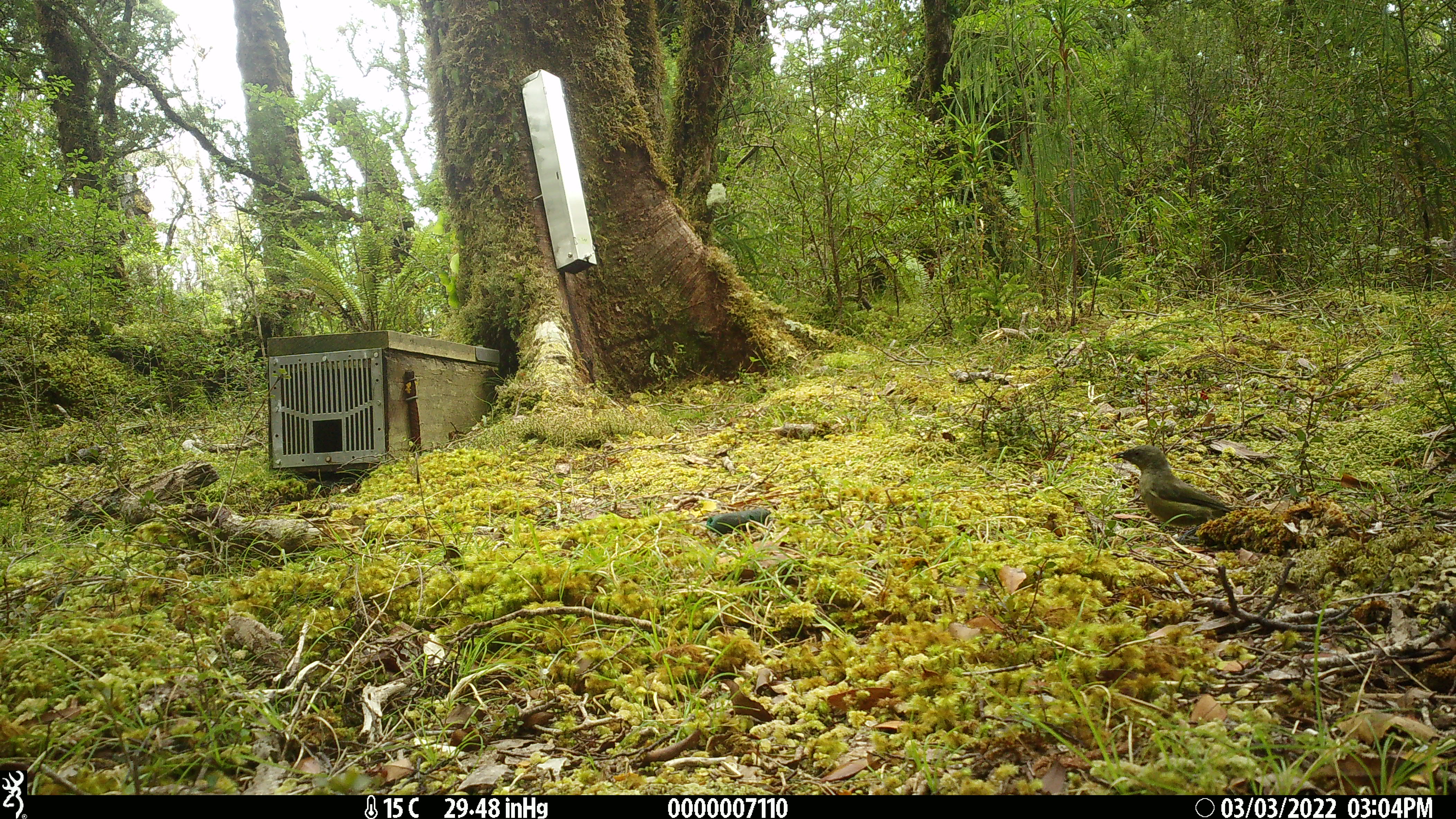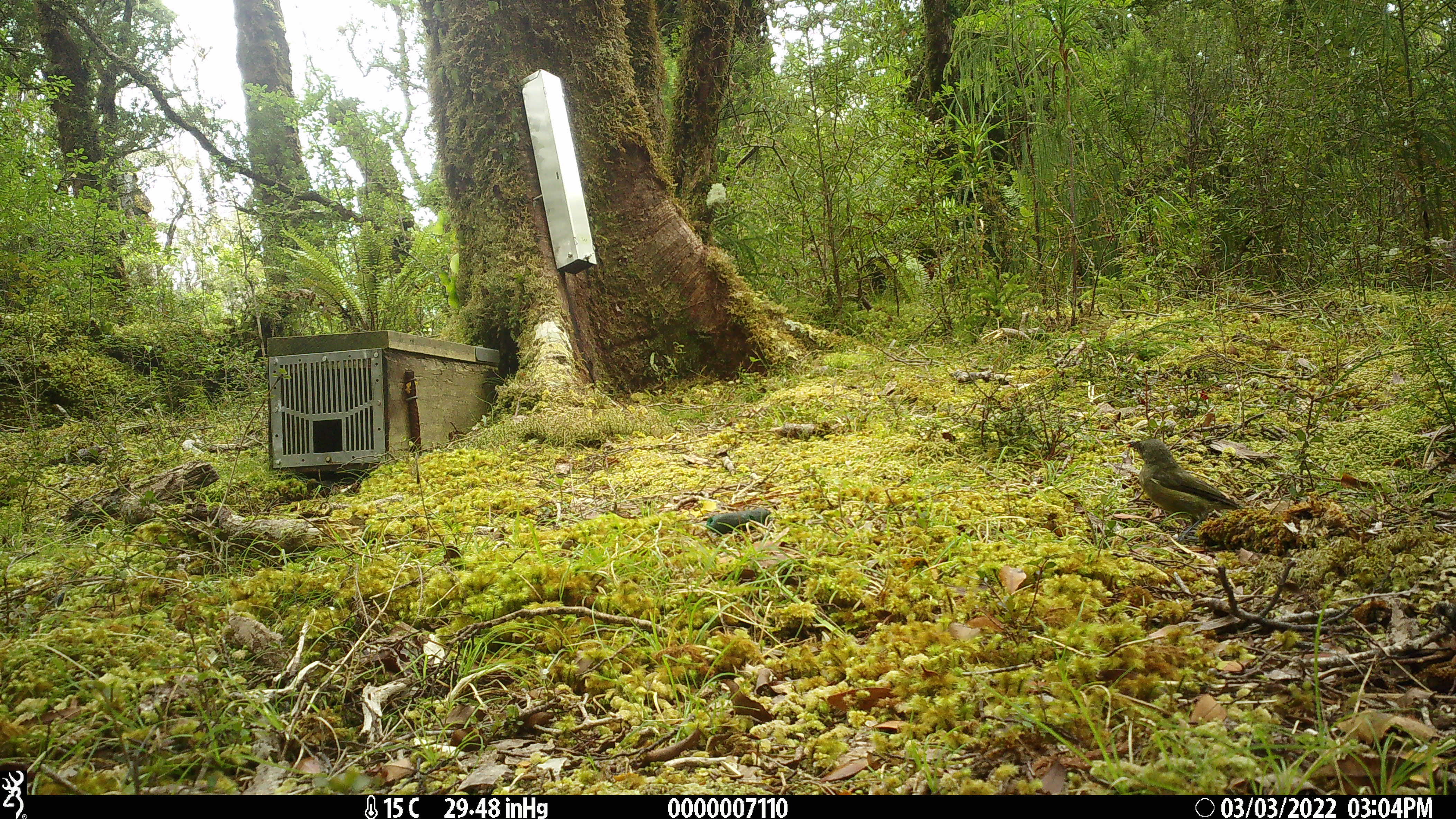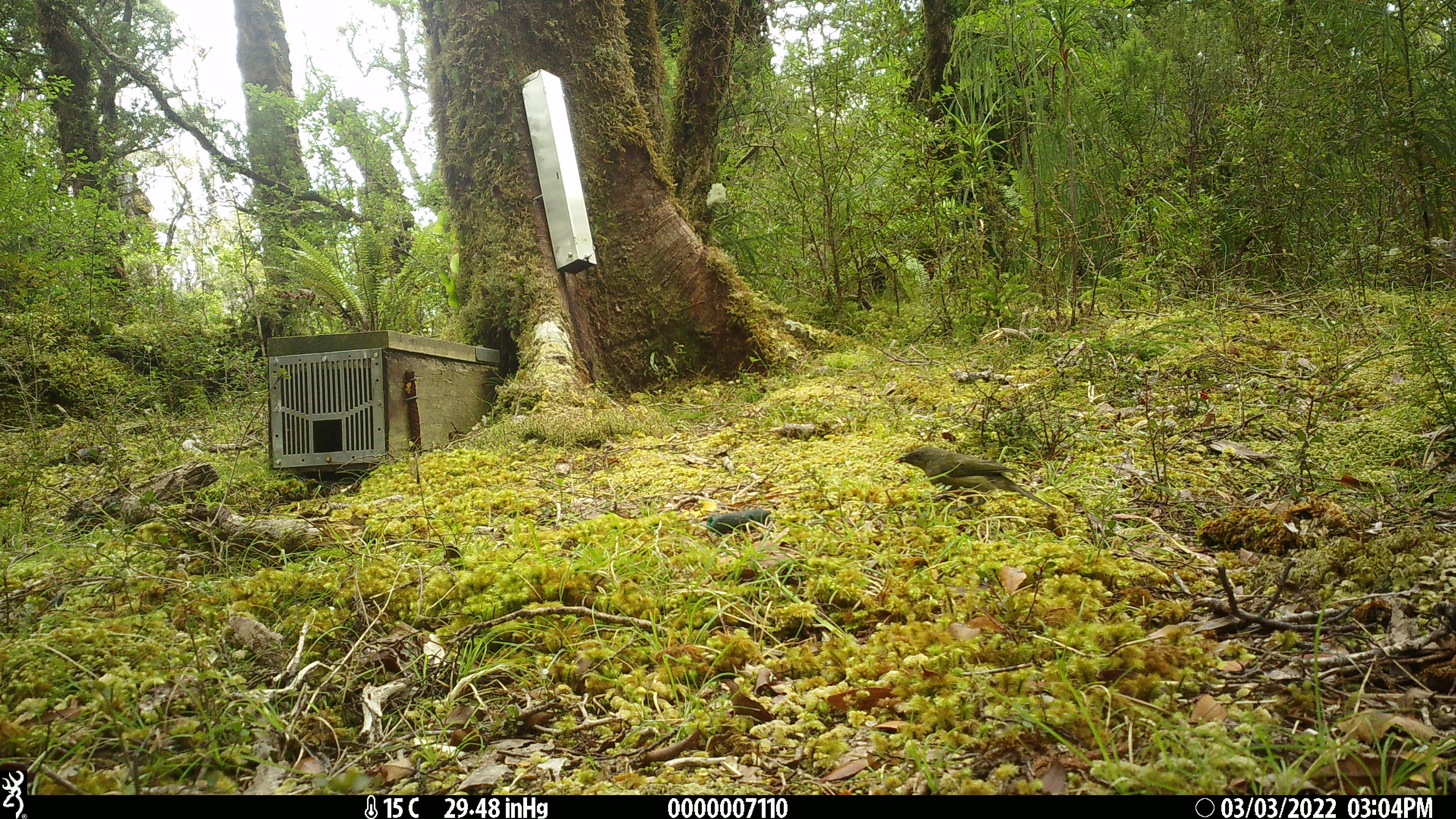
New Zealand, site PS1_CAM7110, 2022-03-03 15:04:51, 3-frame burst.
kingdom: Animalia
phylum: Chordata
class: Aves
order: Passeriformes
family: Meliphagidae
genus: Anthornis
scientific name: Anthornis melanura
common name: new zealand bellbird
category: bellbird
Bellbird (new zealand bellbird) (Anthornis melanura).